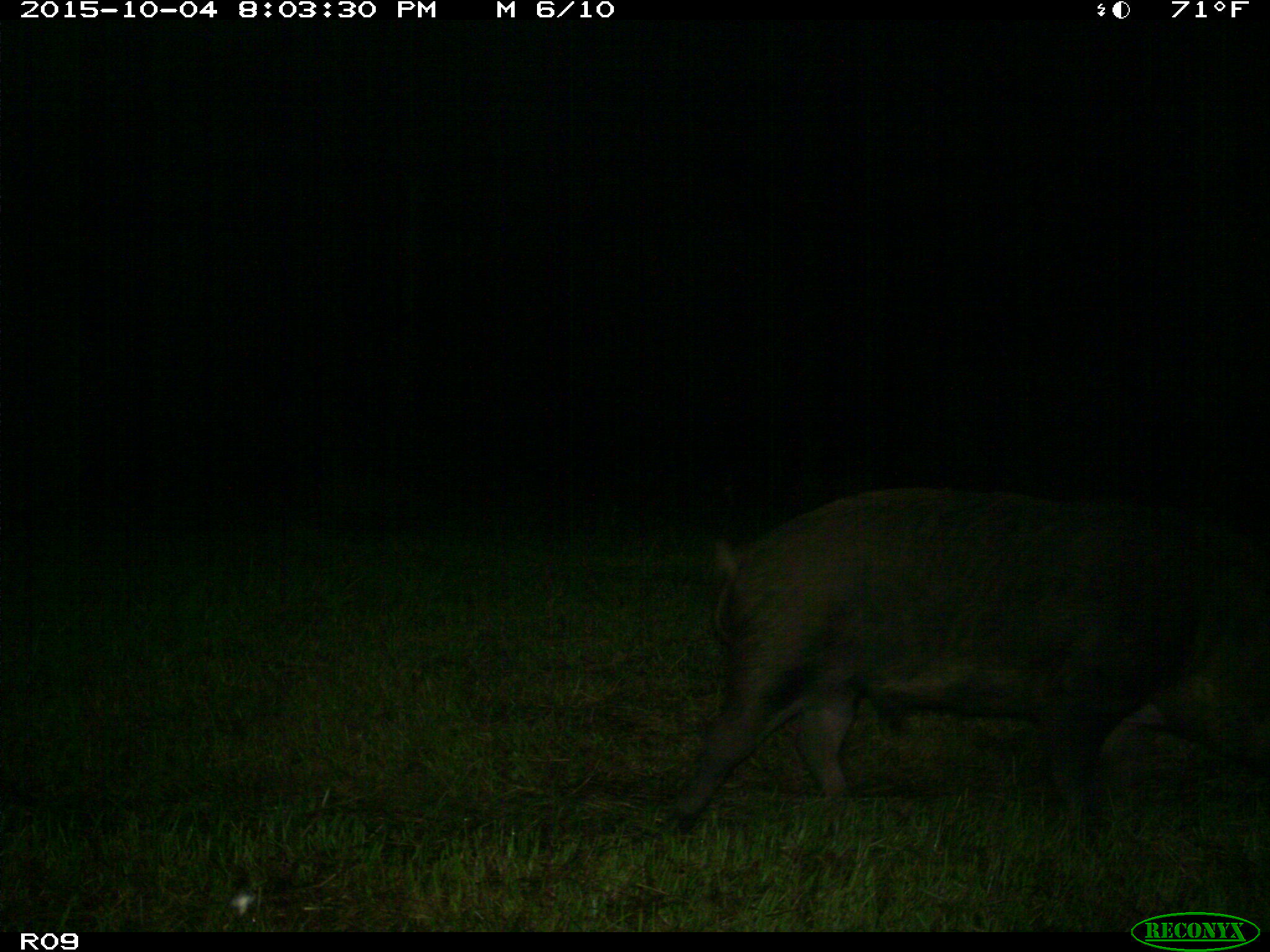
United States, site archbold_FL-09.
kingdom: Animalia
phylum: Chordata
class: Mammalia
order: Artiodactyla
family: Suidae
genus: Sus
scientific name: Sus scrofa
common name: wild boar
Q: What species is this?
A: Sus scrofa (wild boar).